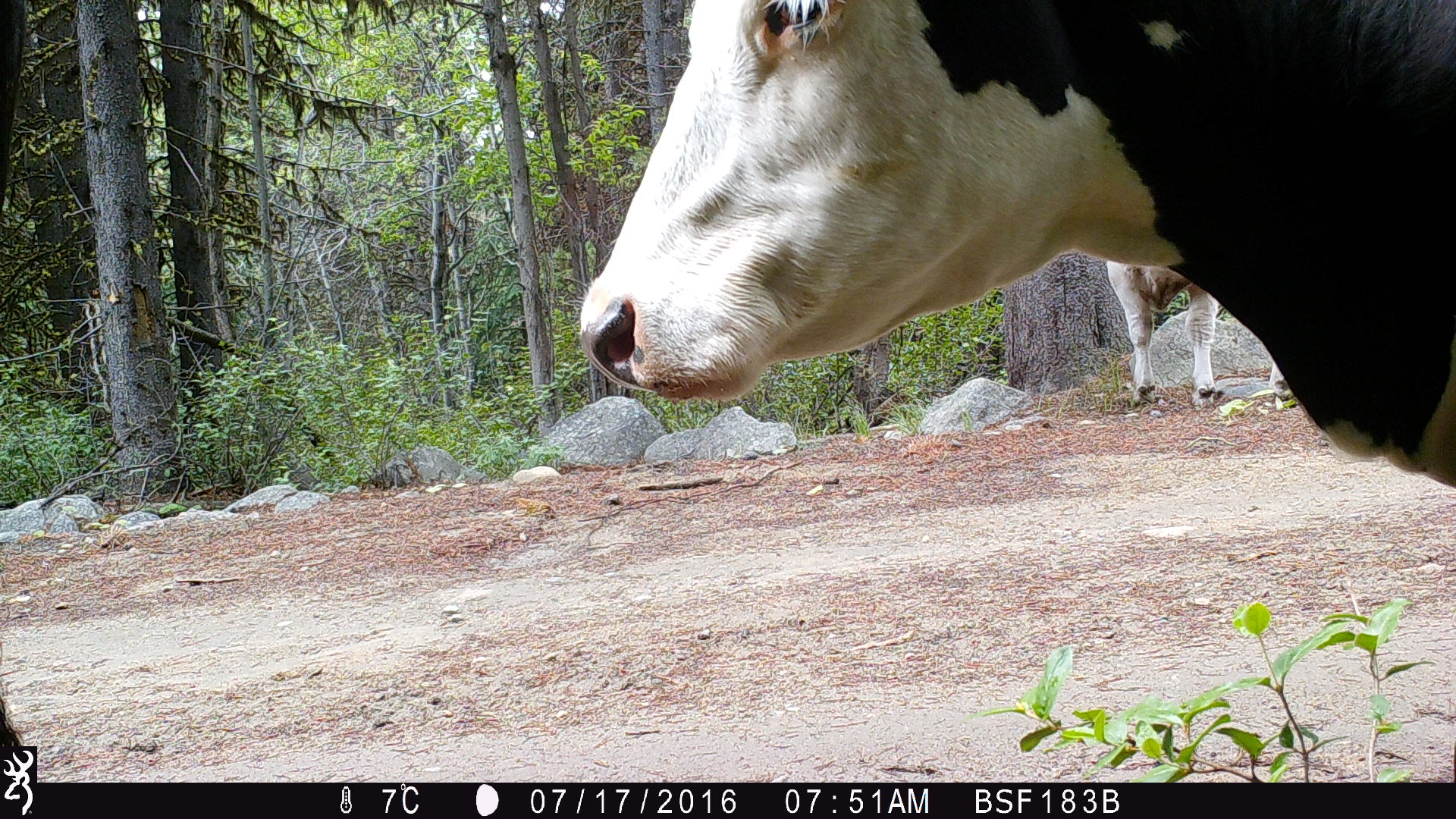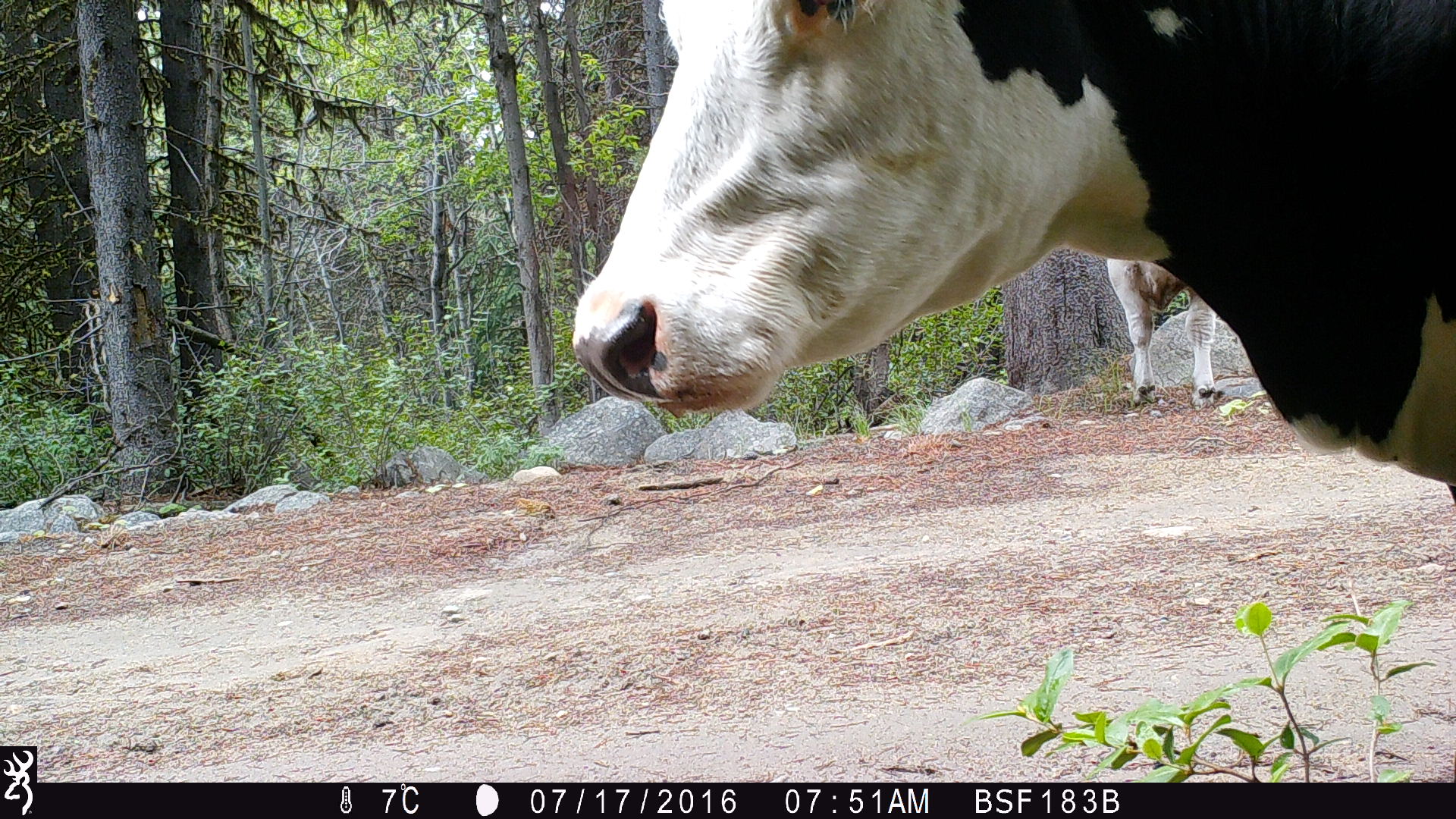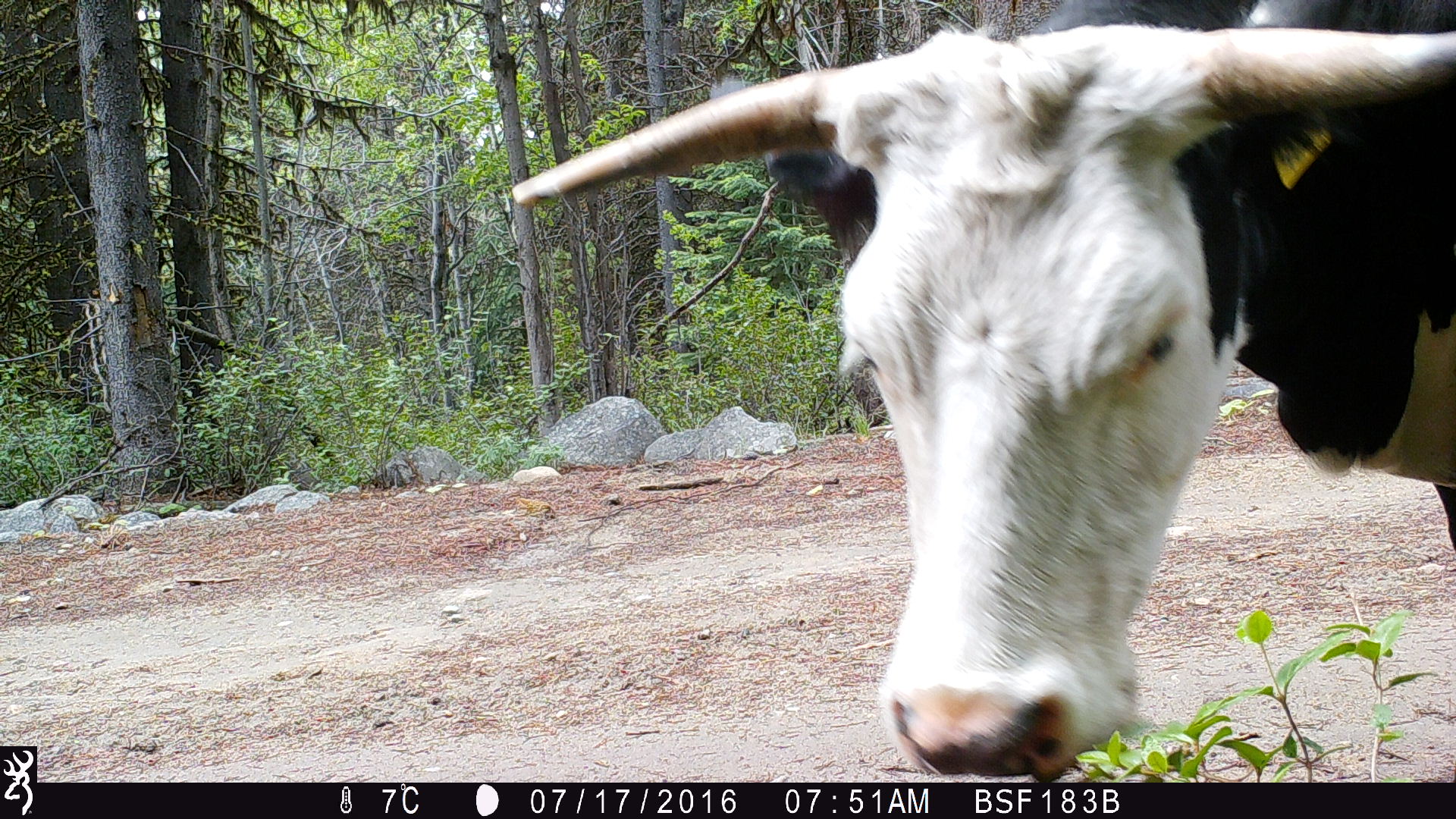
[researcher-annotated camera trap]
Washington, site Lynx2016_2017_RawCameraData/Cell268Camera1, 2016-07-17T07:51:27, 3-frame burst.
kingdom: Animalia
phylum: Chordata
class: Mammalia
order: Artiodactyla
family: Bovidae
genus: Bos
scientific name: Bos taurus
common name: domestic cattle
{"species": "domestic cattle (Bos taurus)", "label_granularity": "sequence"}